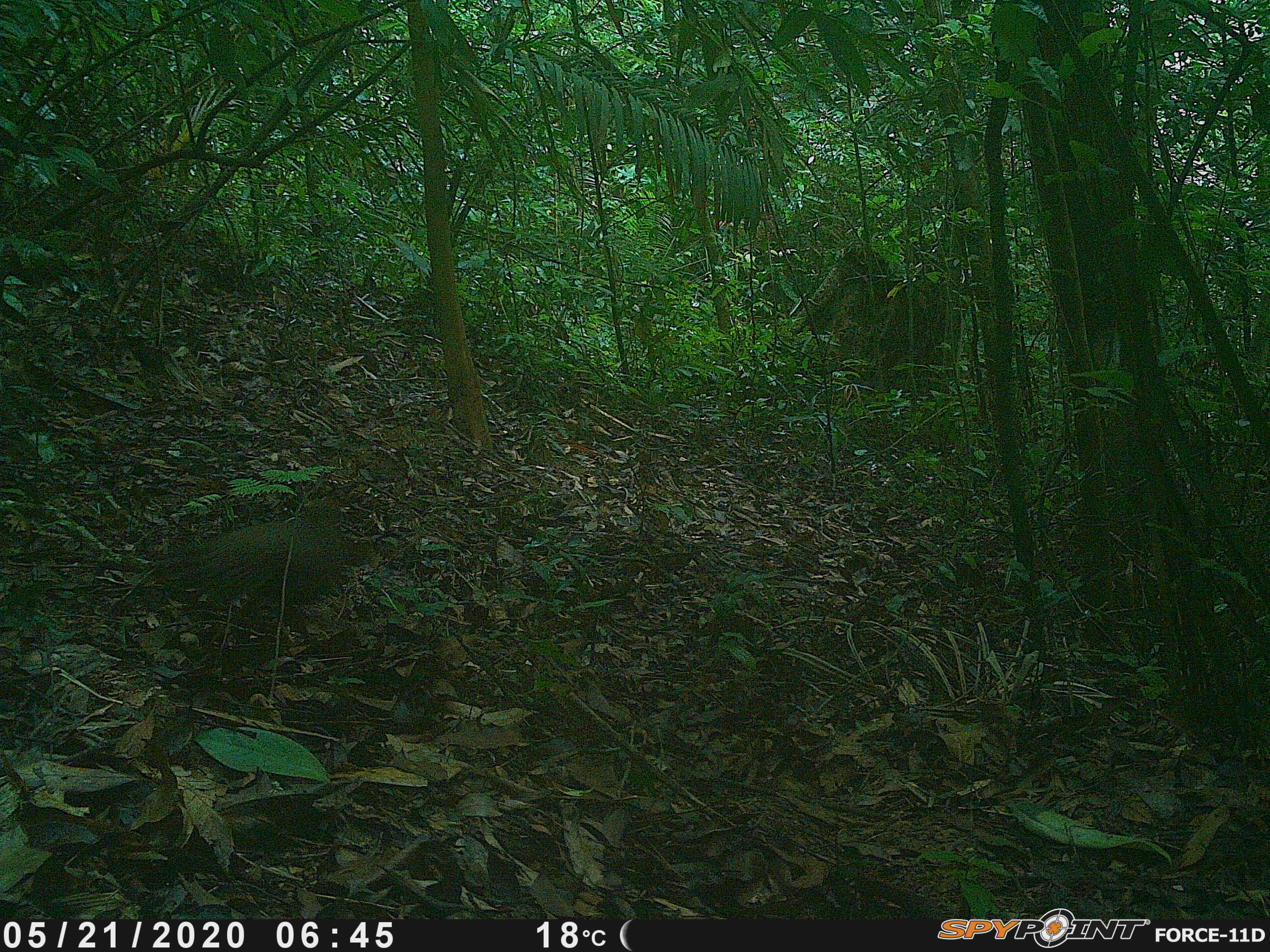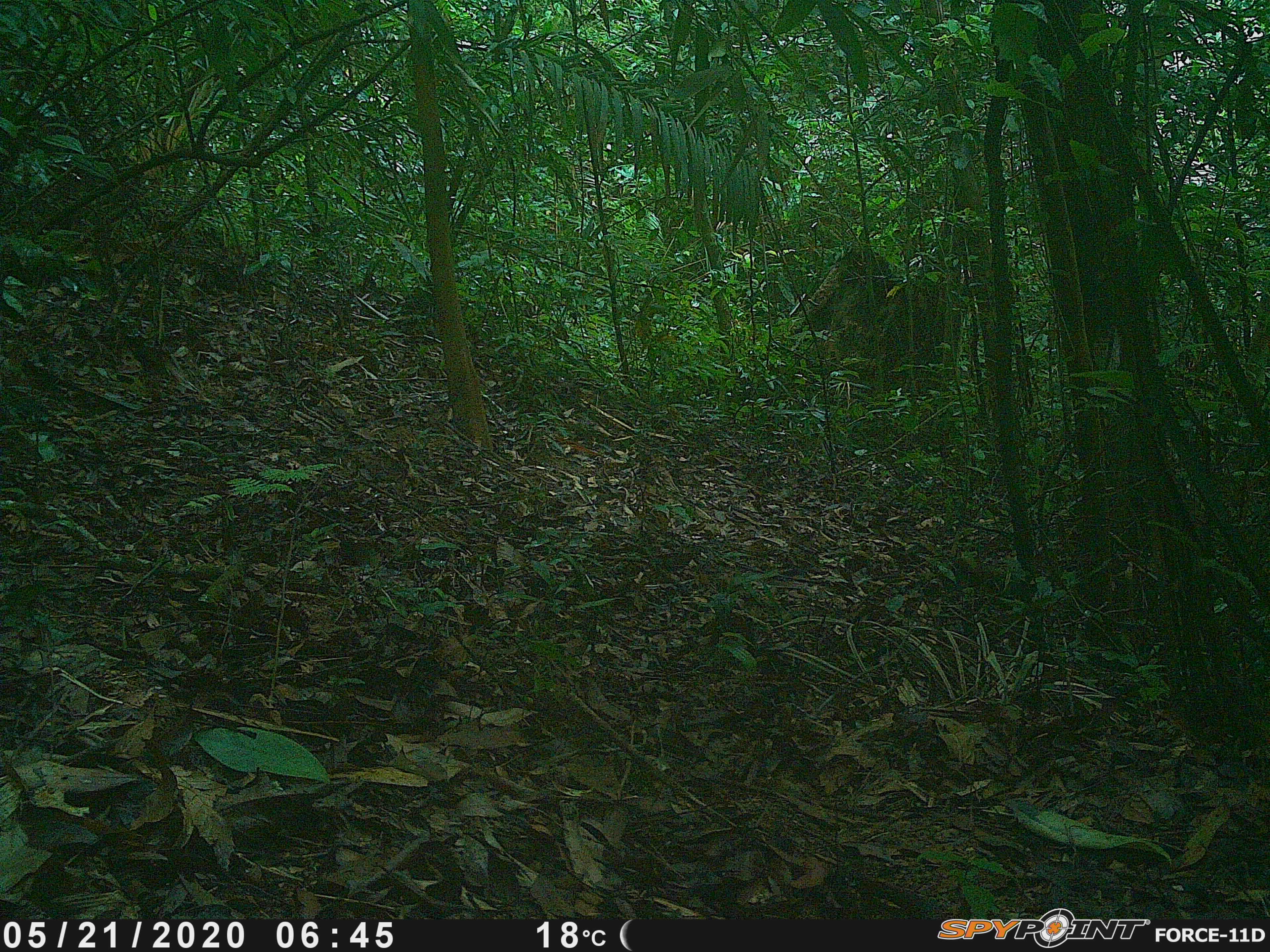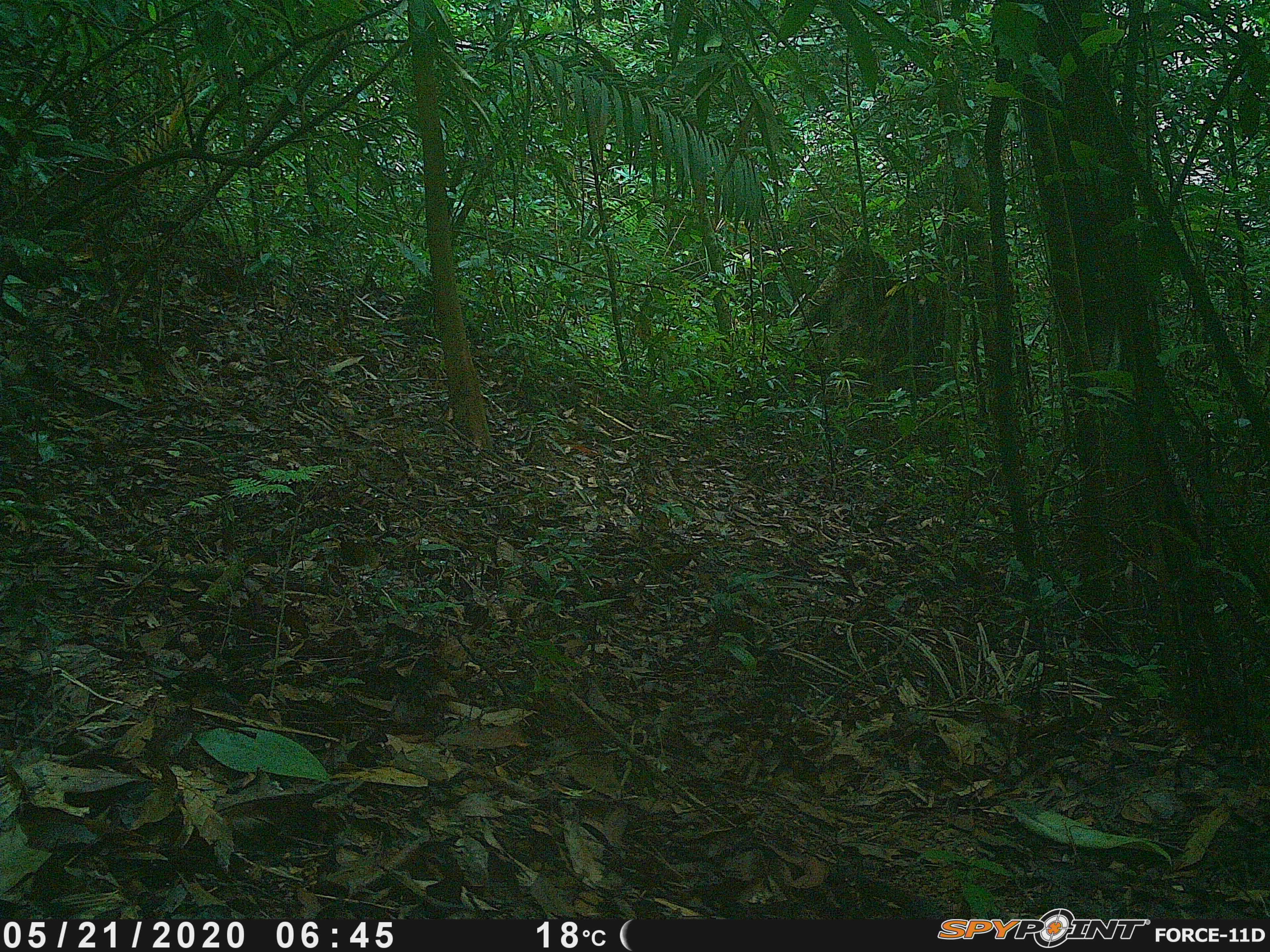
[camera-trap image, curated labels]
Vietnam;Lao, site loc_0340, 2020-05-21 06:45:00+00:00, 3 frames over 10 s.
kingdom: Animalia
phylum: Chordata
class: Aves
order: Galliformes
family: Phasianidae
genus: Polyplectron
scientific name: Polyplectron bicalcaratum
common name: gray peacock-pheasant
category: grey peacock pheasant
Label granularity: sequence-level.